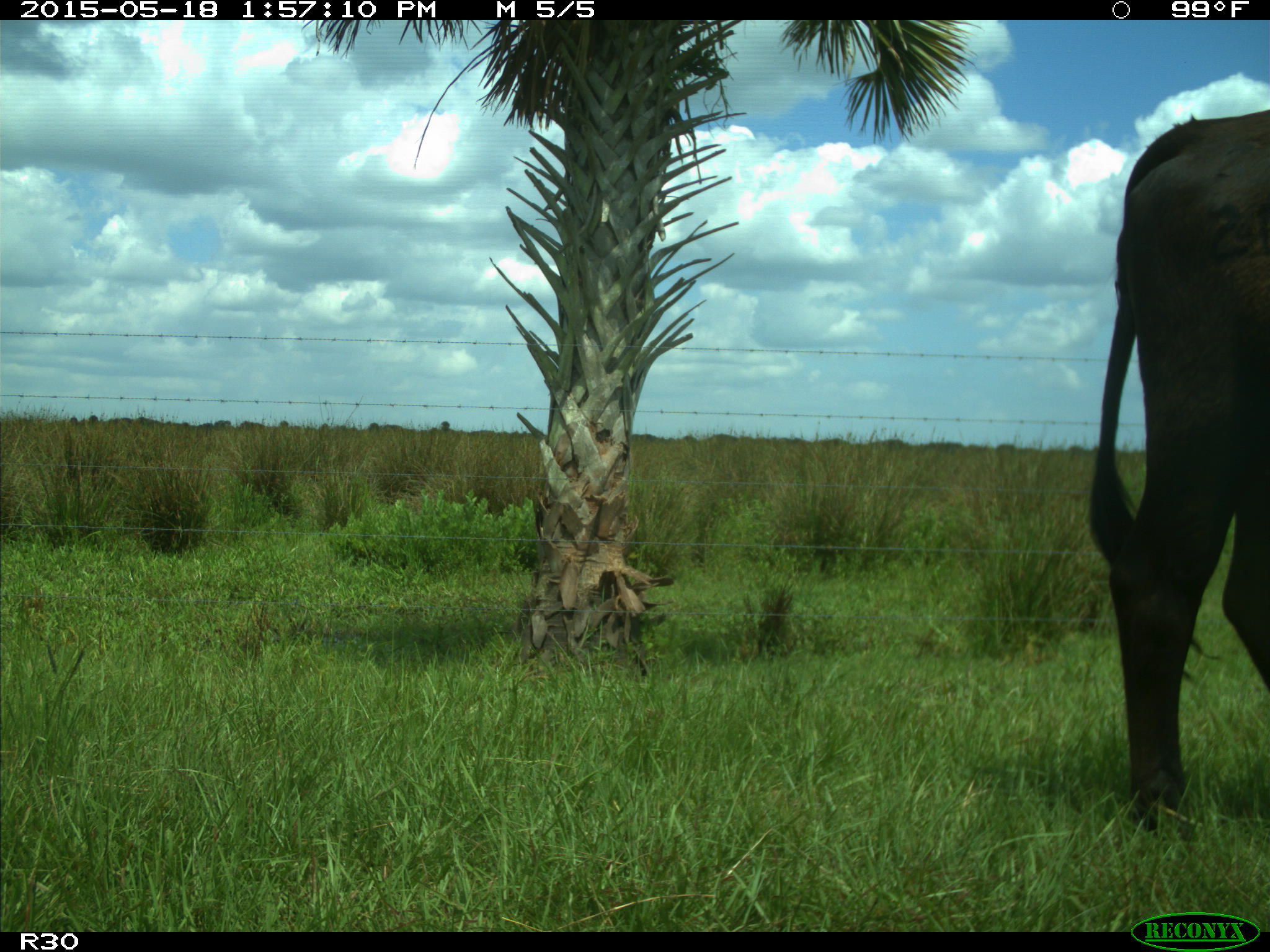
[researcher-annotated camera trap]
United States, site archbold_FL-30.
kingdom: Animalia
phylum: Chordata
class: Mammalia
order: Artiodactyla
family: Bovidae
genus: Bos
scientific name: Bos taurus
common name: domestic cow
Bos taurus (domestic cow).